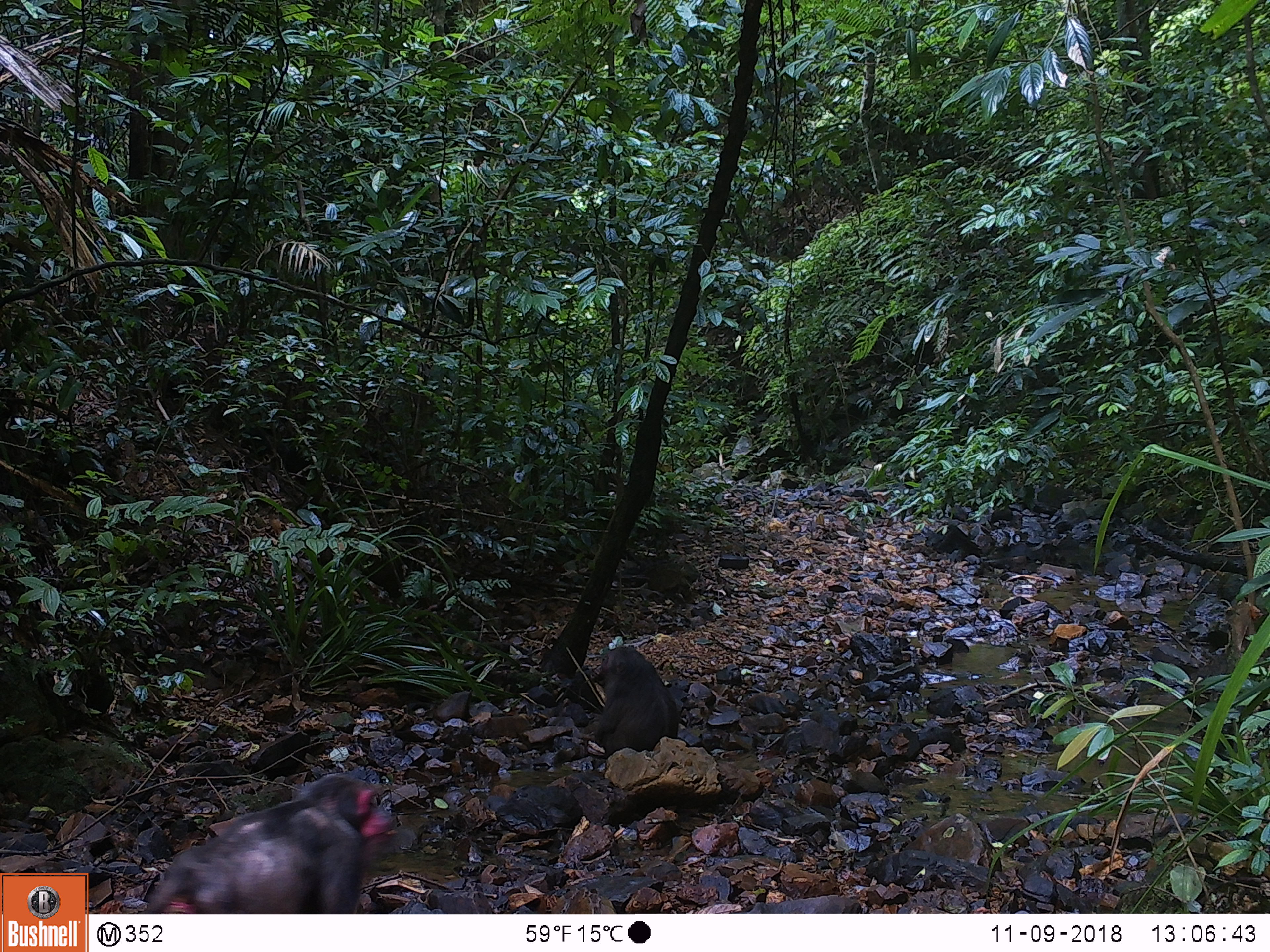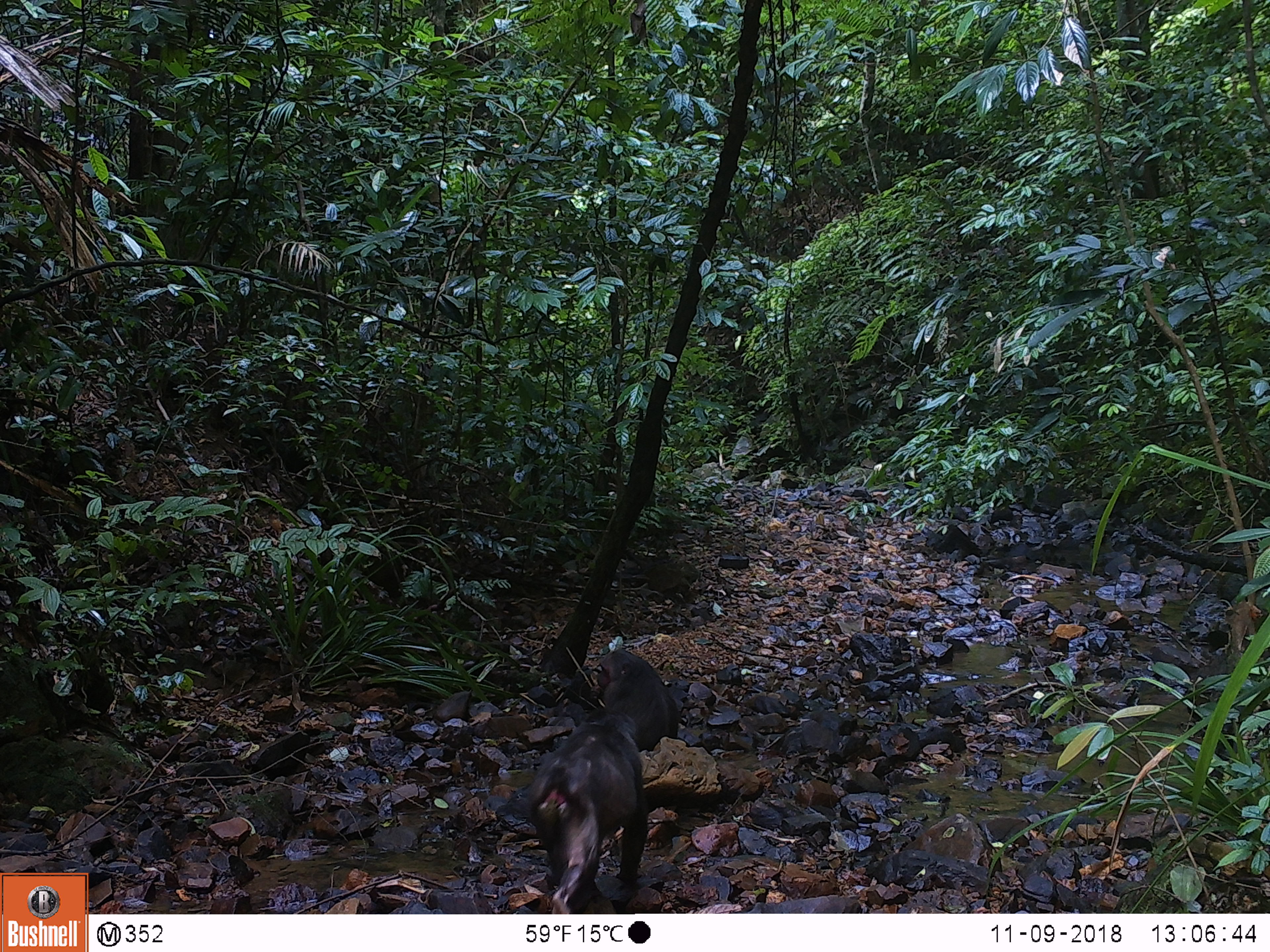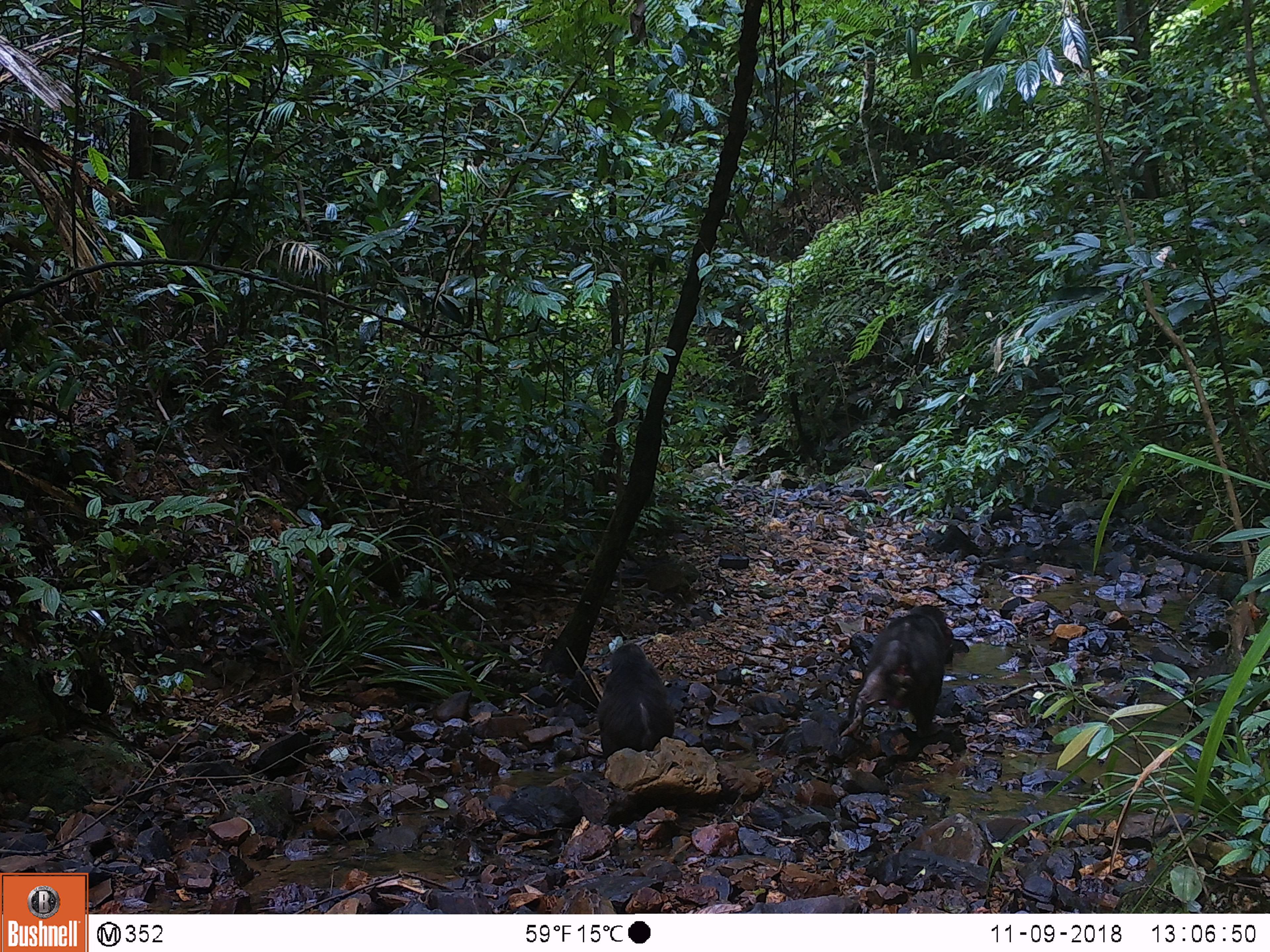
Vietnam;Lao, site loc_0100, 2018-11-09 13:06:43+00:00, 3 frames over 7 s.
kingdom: Animalia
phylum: Chordata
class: Mammalia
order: Primates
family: Cercopithecidae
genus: Macaca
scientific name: Macaca arctoides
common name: stump-tailed macaque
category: stump tailed macaque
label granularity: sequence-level